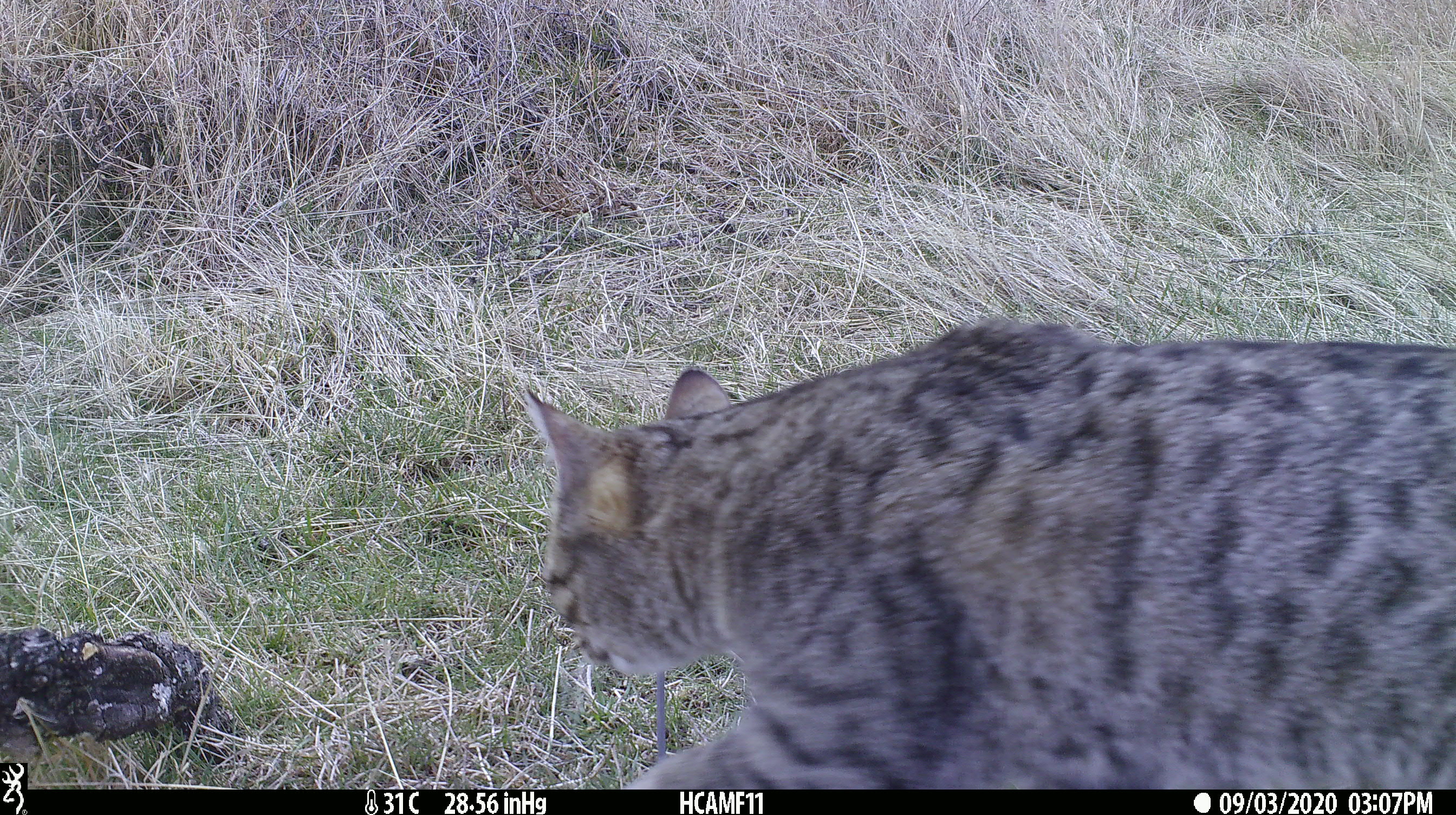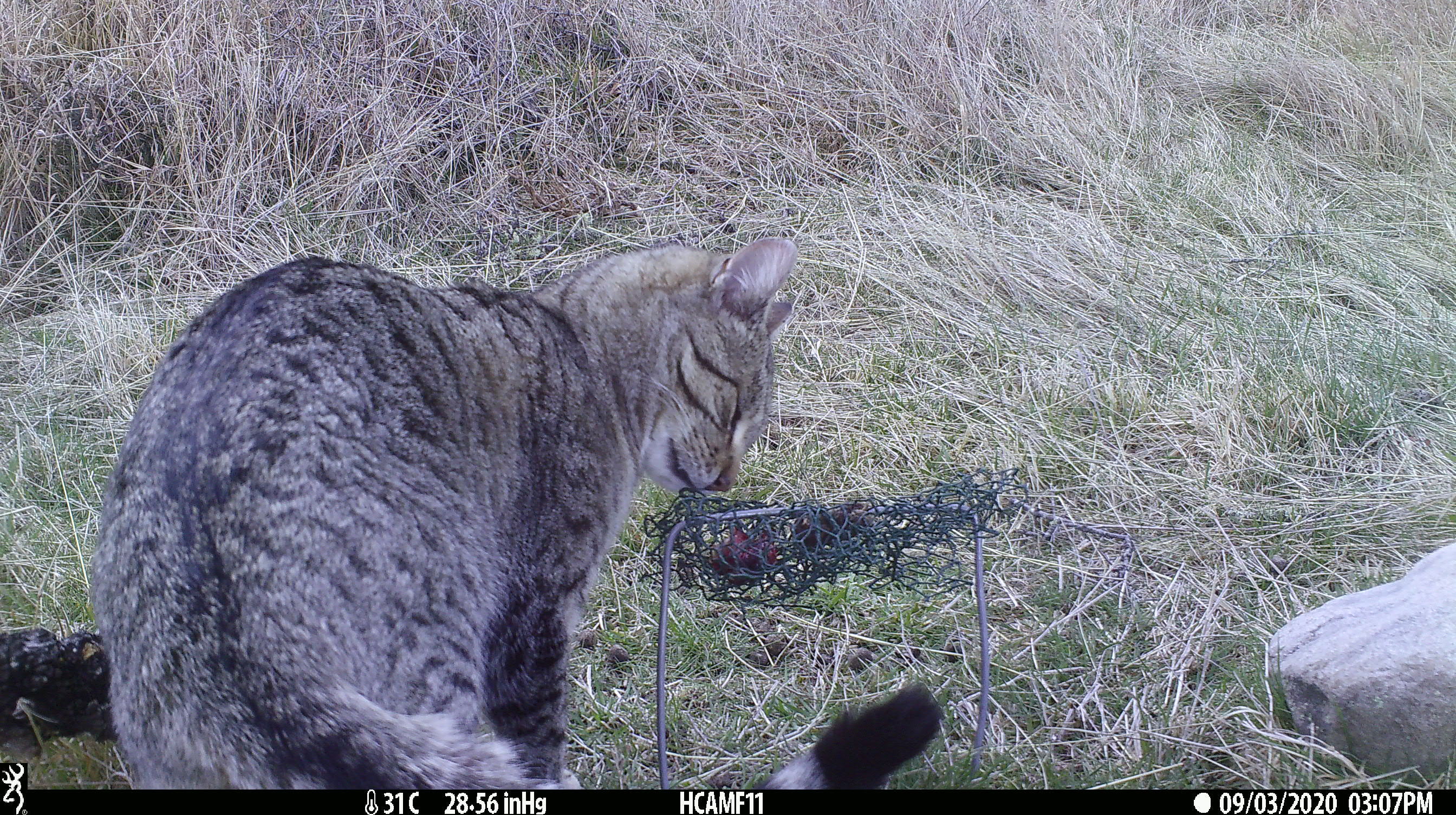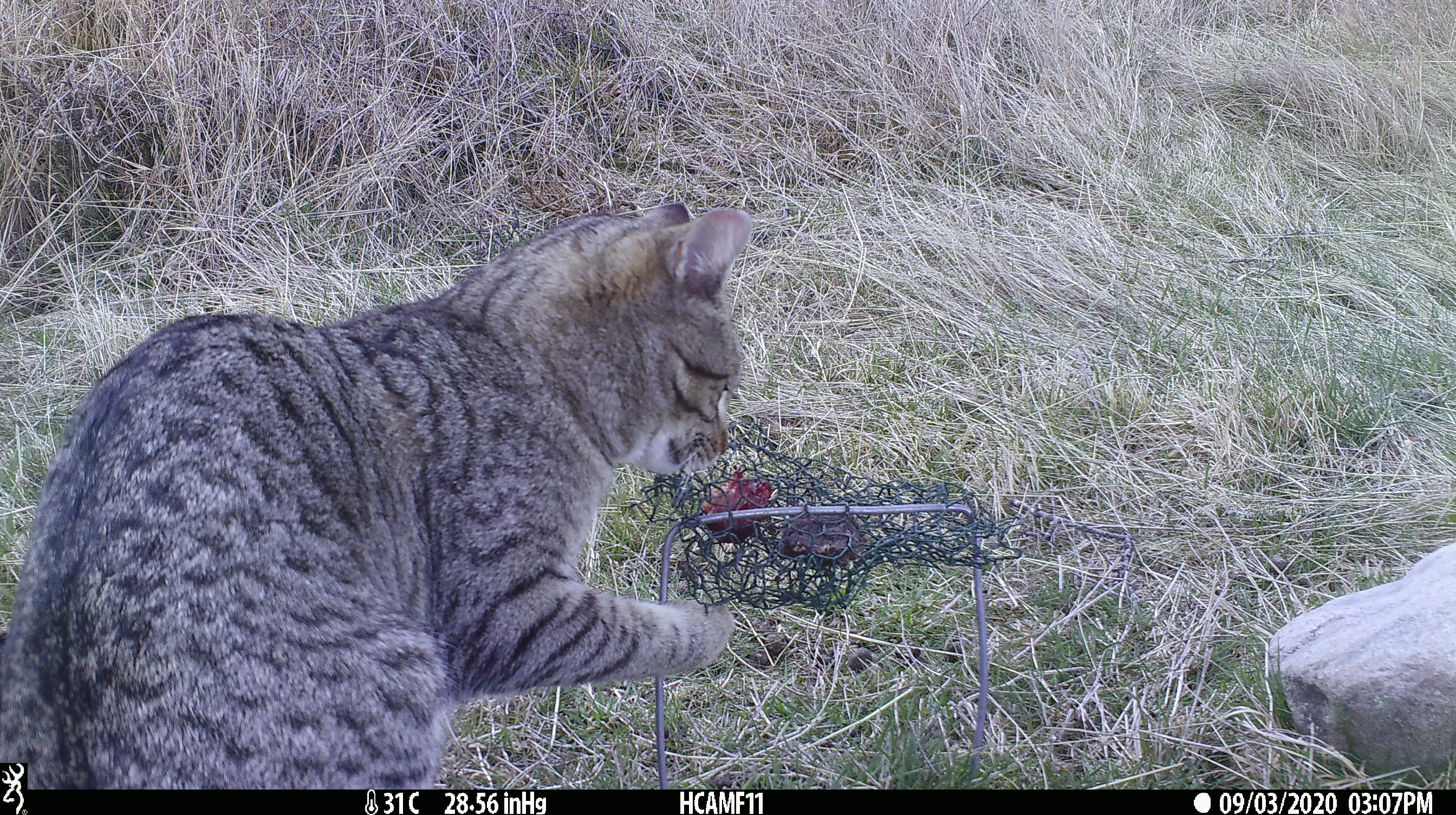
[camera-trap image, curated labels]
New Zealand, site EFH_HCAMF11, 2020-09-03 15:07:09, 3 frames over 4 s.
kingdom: Animalia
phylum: Chordata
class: Mammalia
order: Carnivora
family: Felidae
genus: Felis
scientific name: Felis catus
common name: domestic cat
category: cat